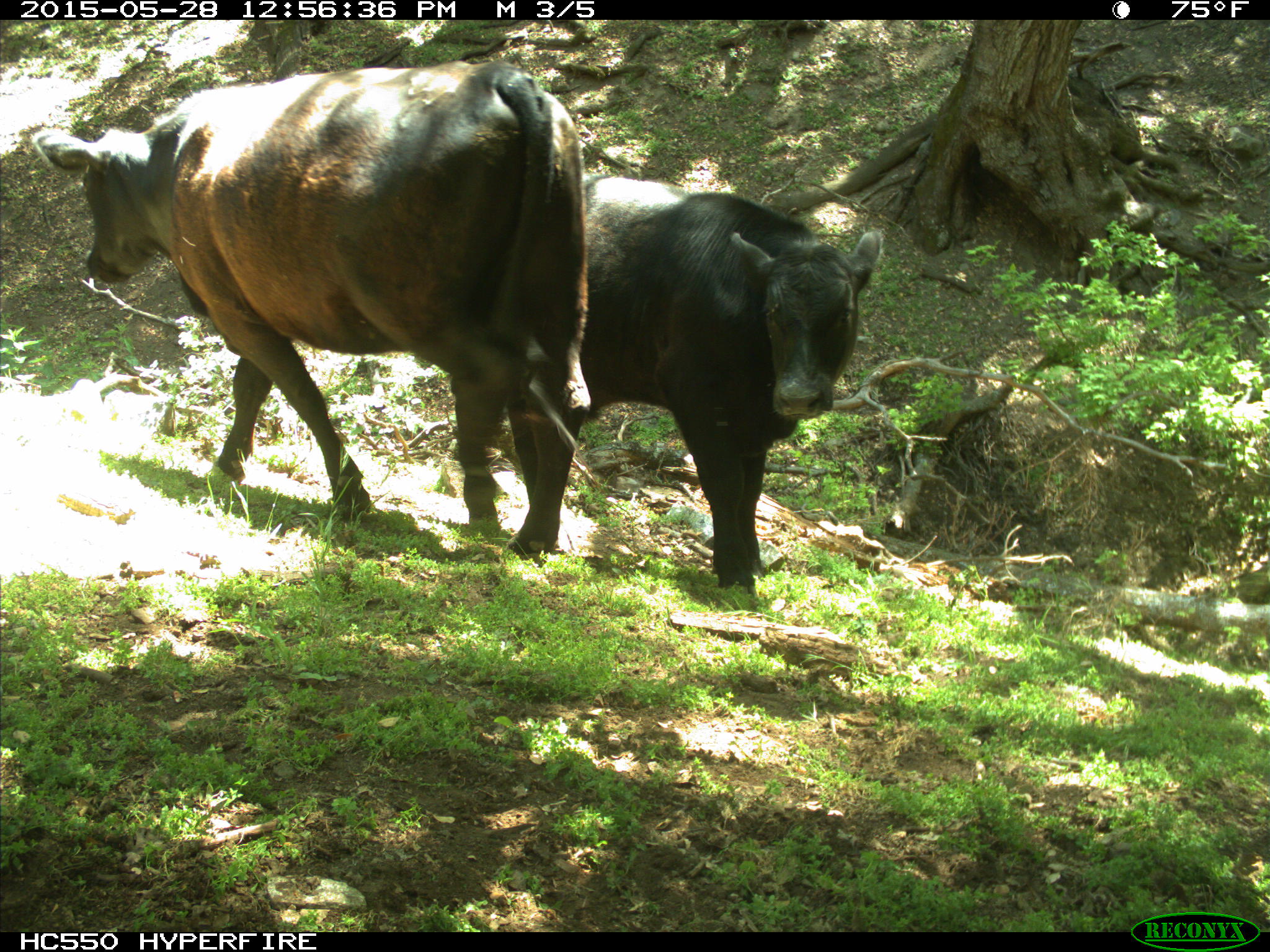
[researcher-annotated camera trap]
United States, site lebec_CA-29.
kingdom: Animalia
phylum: Chordata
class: Mammalia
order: Artiodactyla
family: Bovidae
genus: Bos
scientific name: Bos taurus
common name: domestic cow